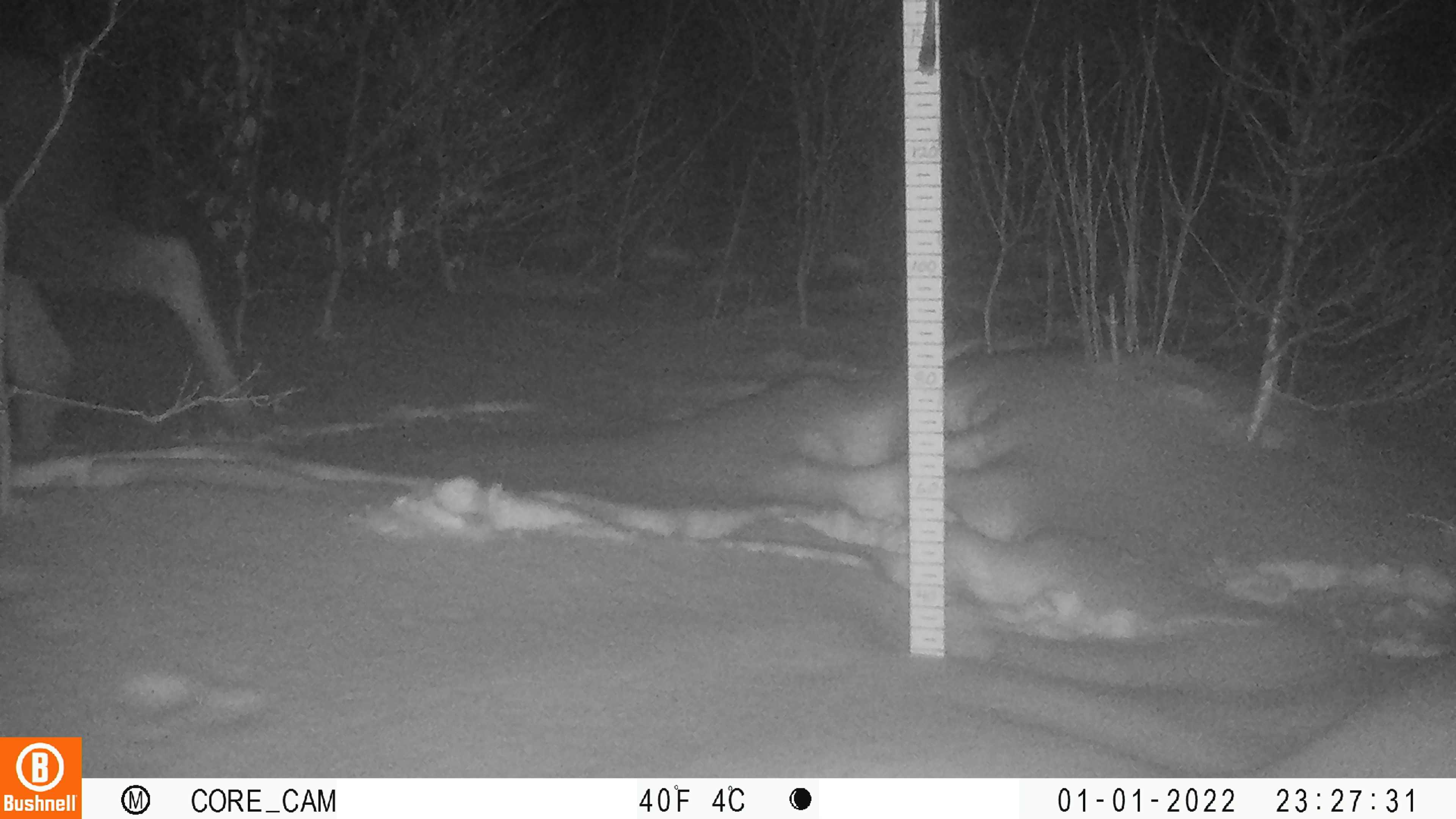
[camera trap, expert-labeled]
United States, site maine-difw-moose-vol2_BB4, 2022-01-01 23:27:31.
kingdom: Animalia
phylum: Chordata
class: Mammalia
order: Artiodactyla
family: Cervidae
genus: Alces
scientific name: Alces alces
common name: moose